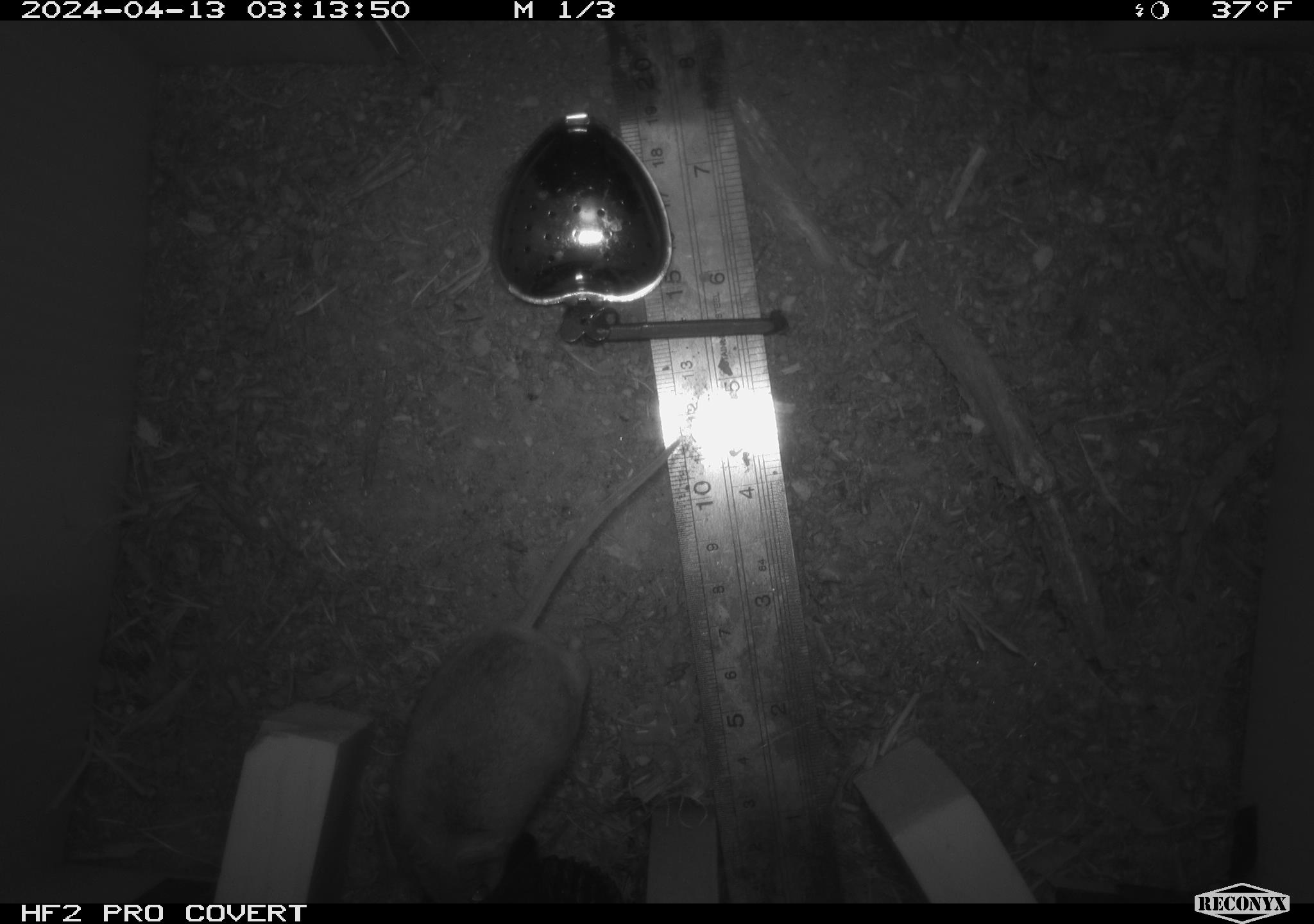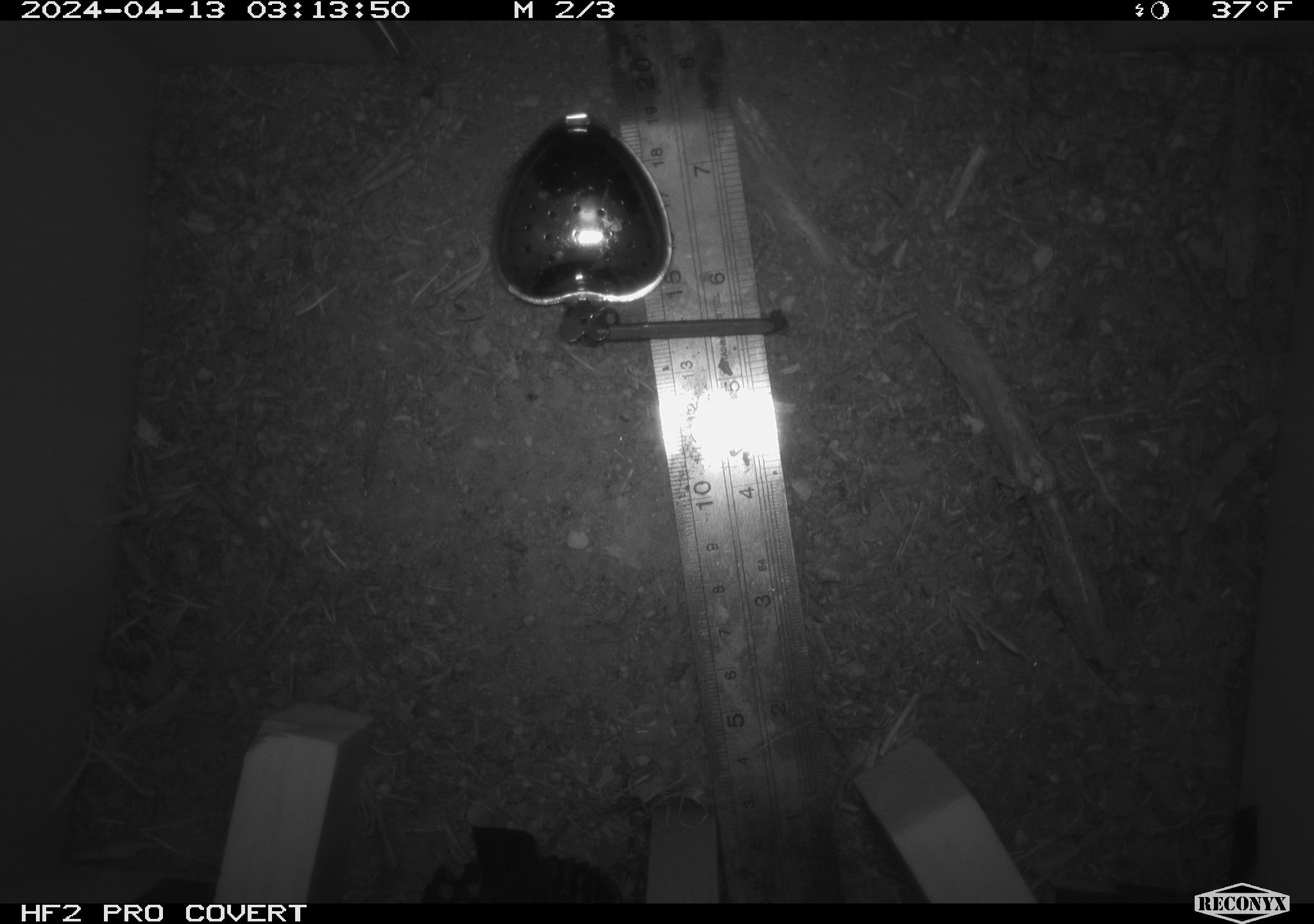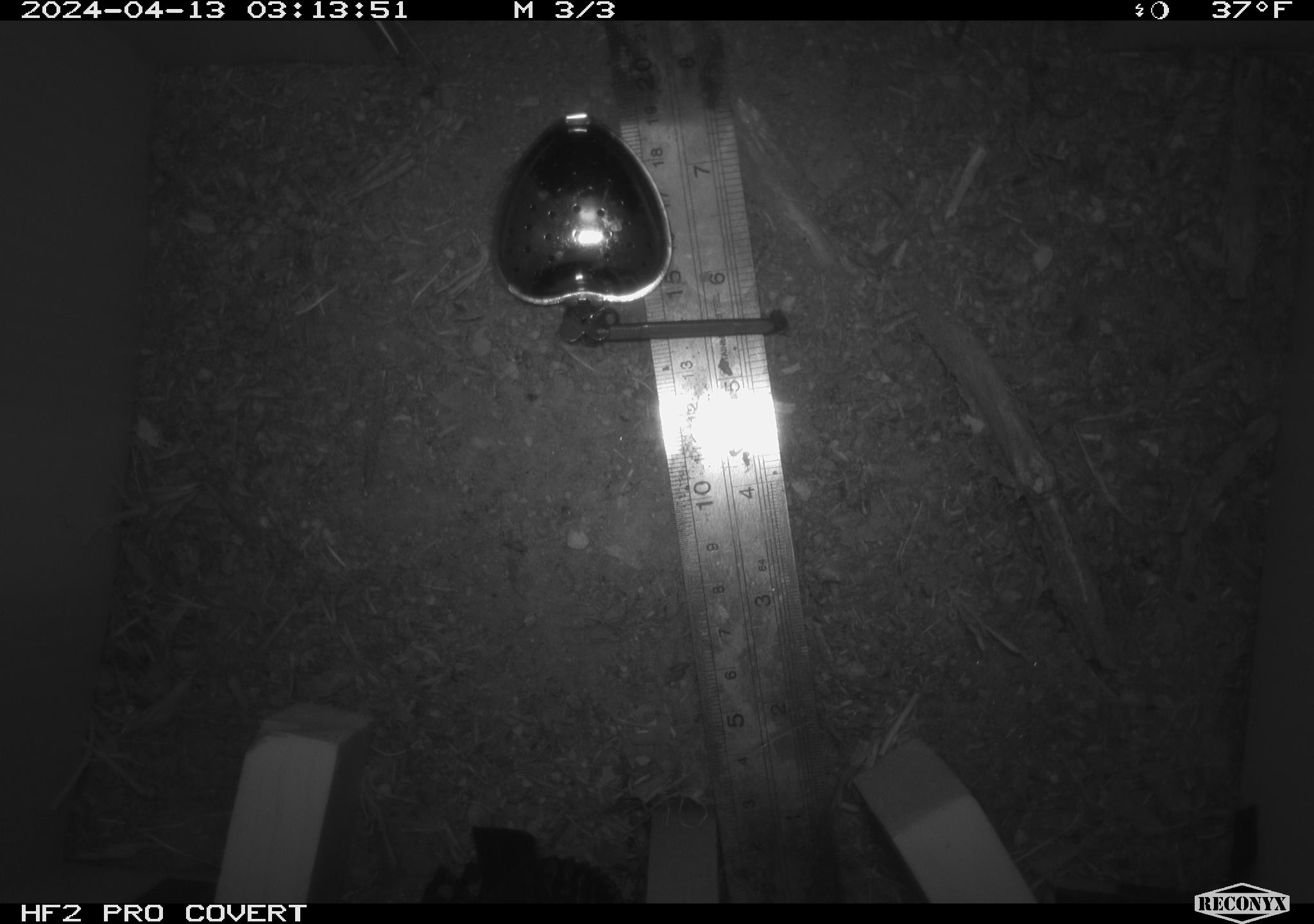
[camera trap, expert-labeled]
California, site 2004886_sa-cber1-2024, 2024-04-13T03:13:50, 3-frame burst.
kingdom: Animalia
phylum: Chordata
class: Mammalia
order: Rodentia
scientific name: Rodentia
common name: mouse species